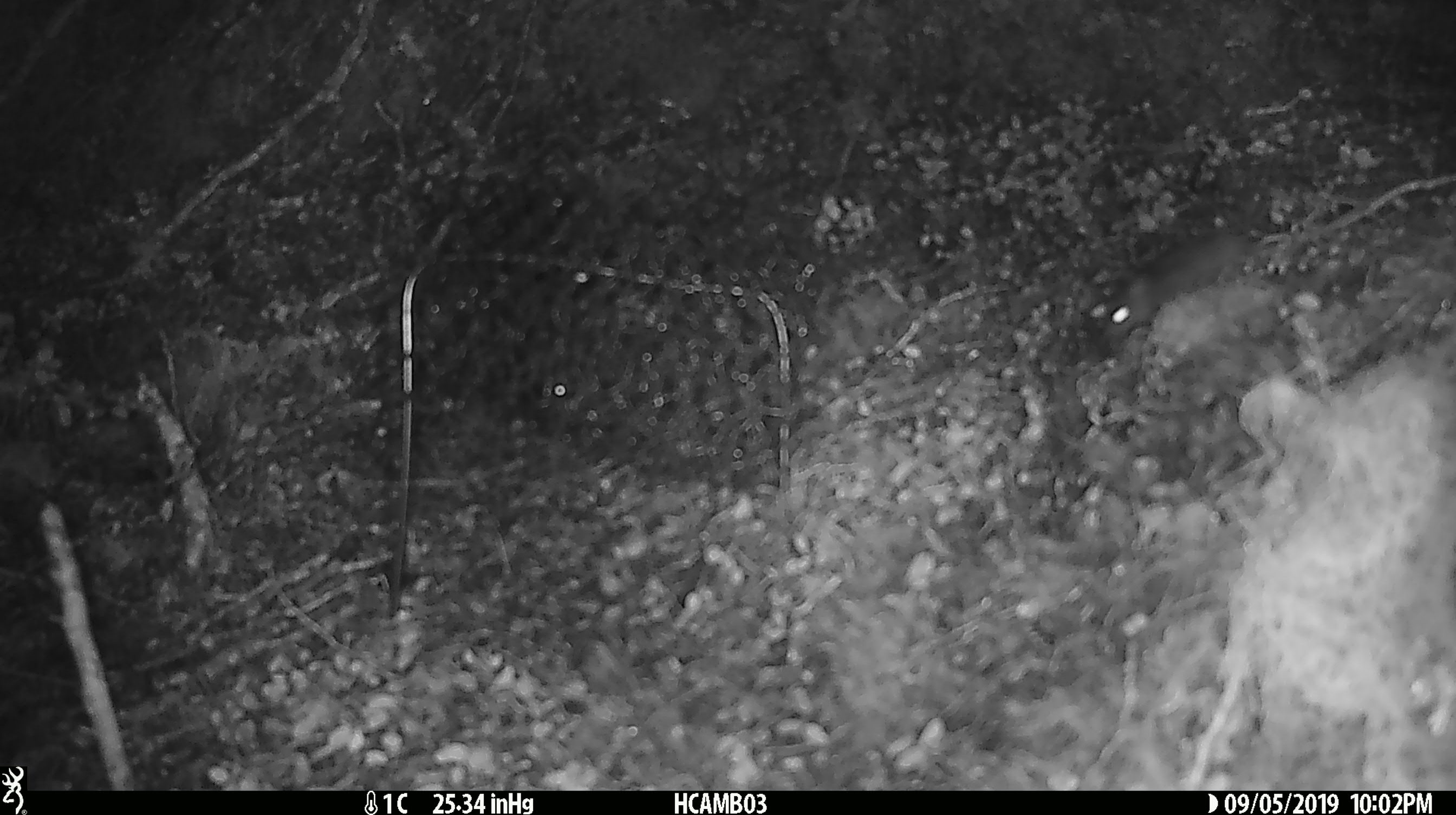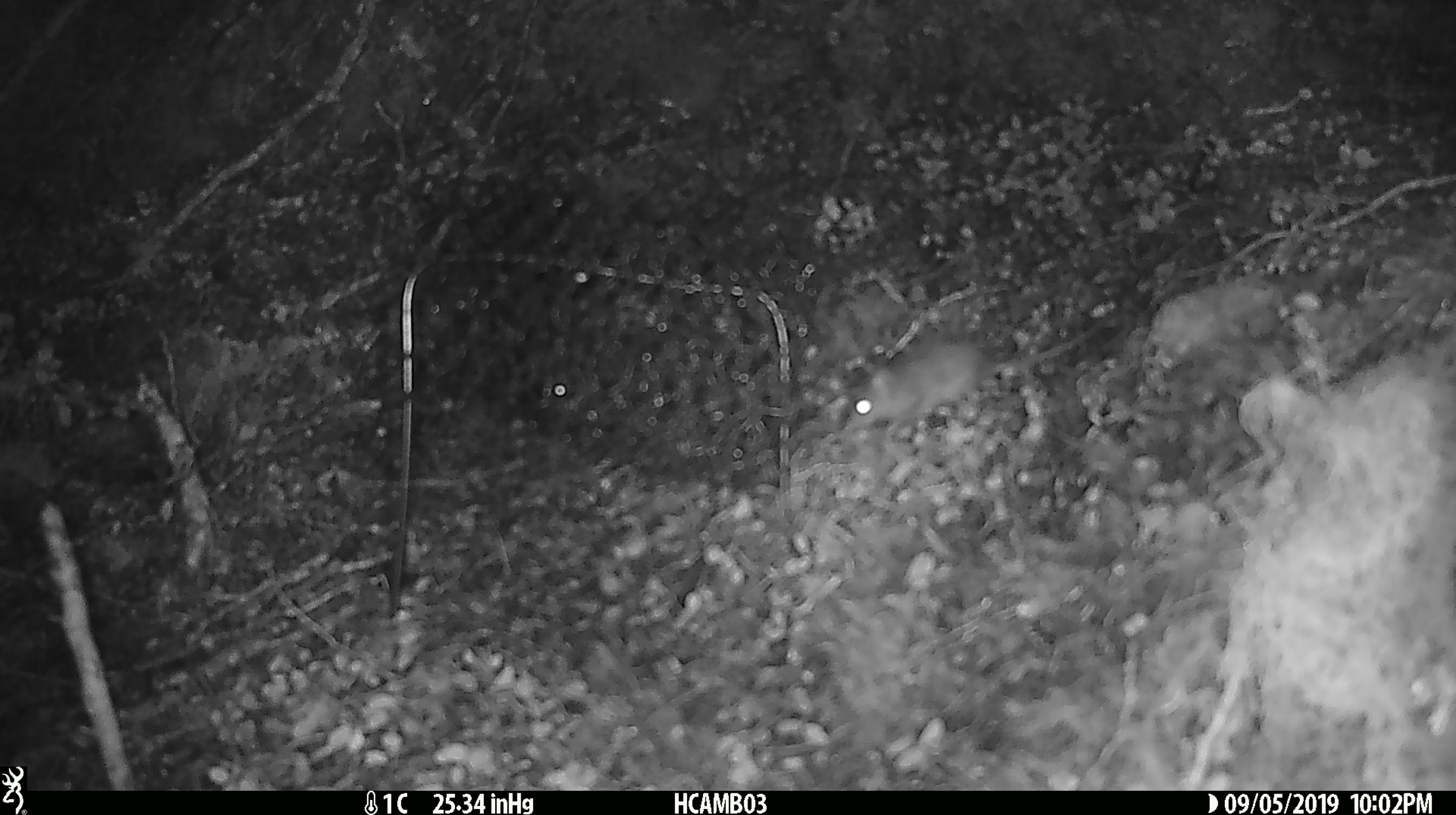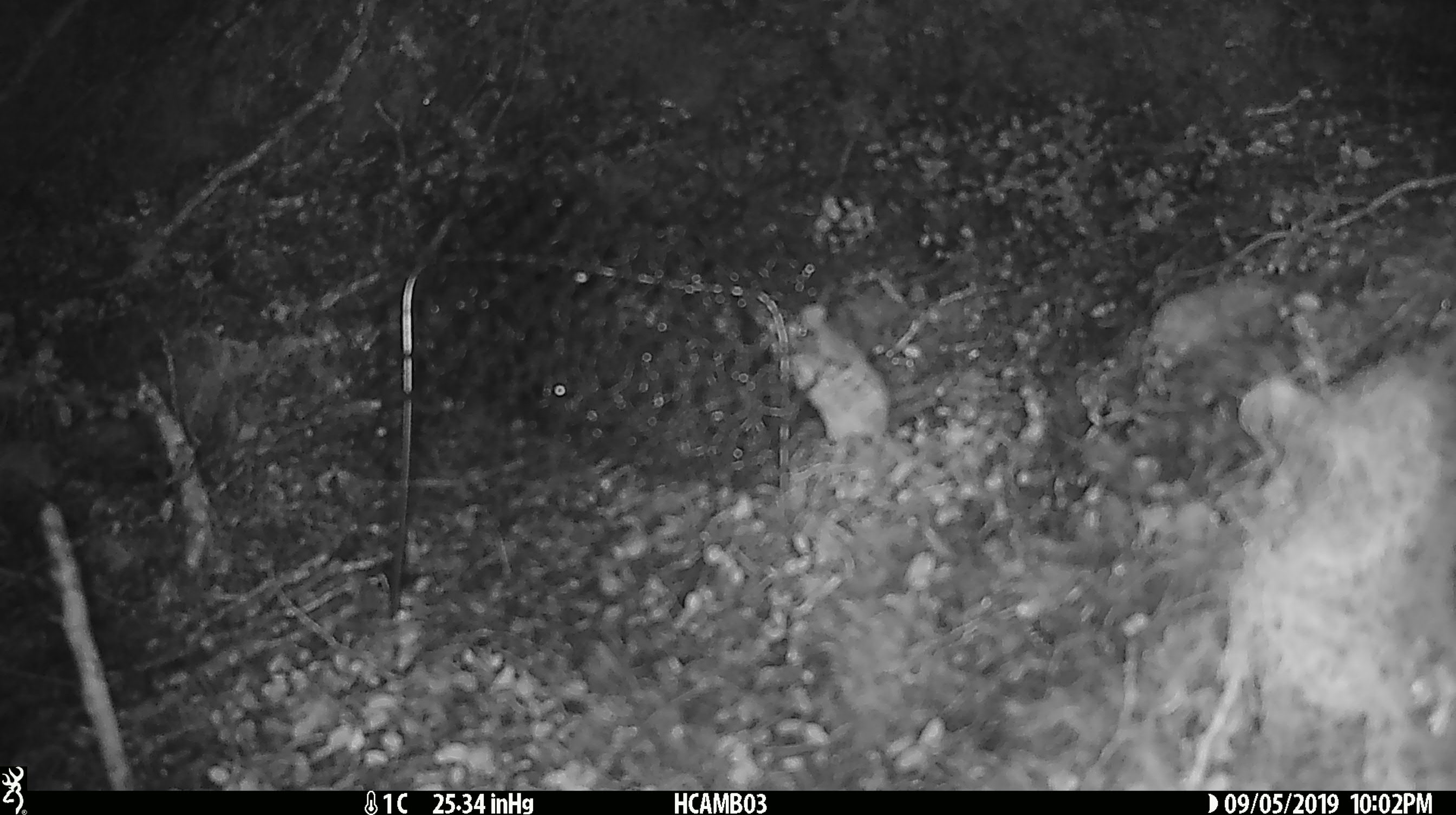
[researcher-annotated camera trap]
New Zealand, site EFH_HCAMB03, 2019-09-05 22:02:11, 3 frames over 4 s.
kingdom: Animalia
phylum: Chordata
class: Mammalia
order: Rodentia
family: Muridae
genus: Mus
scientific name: Mus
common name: mouse